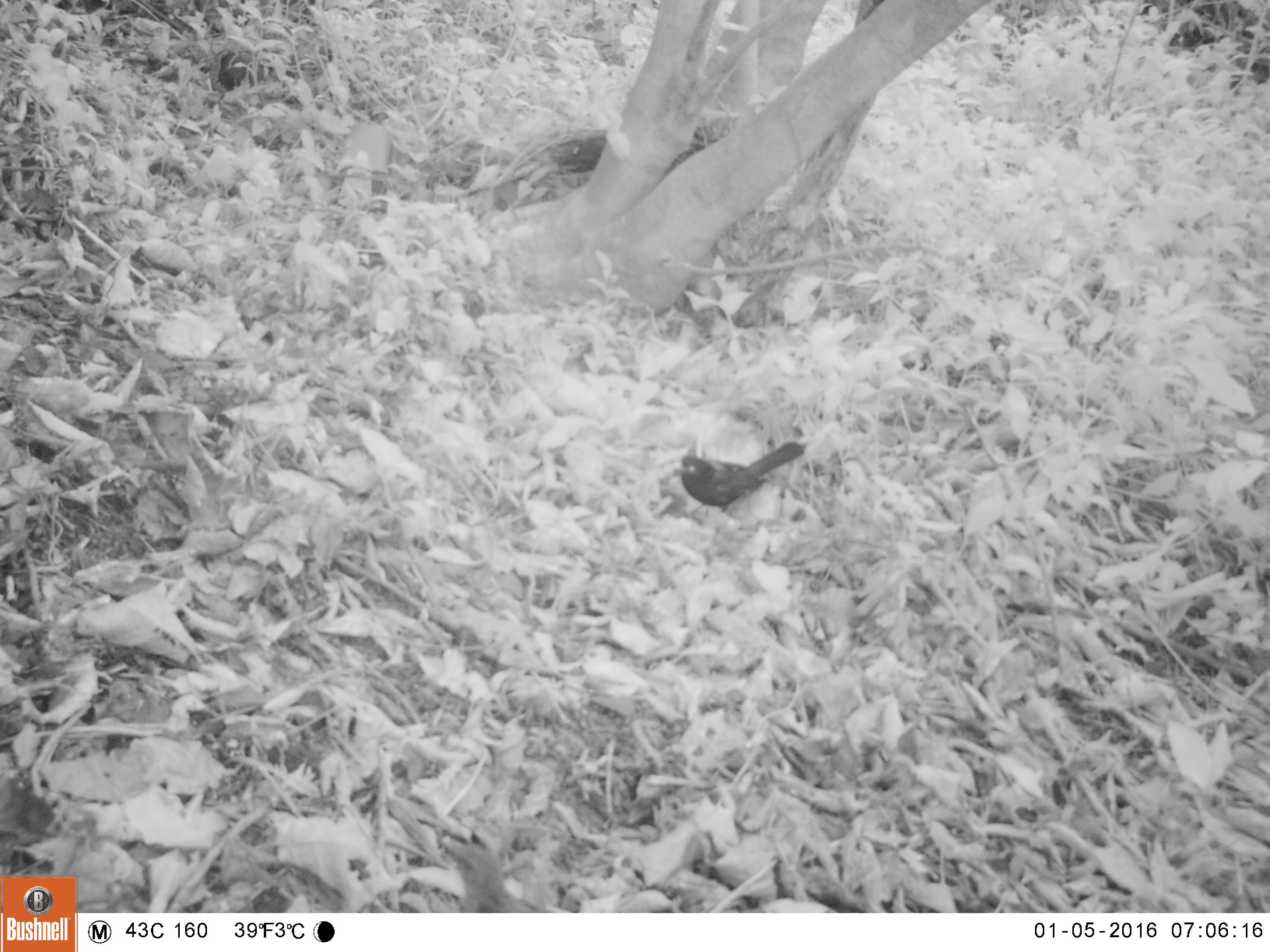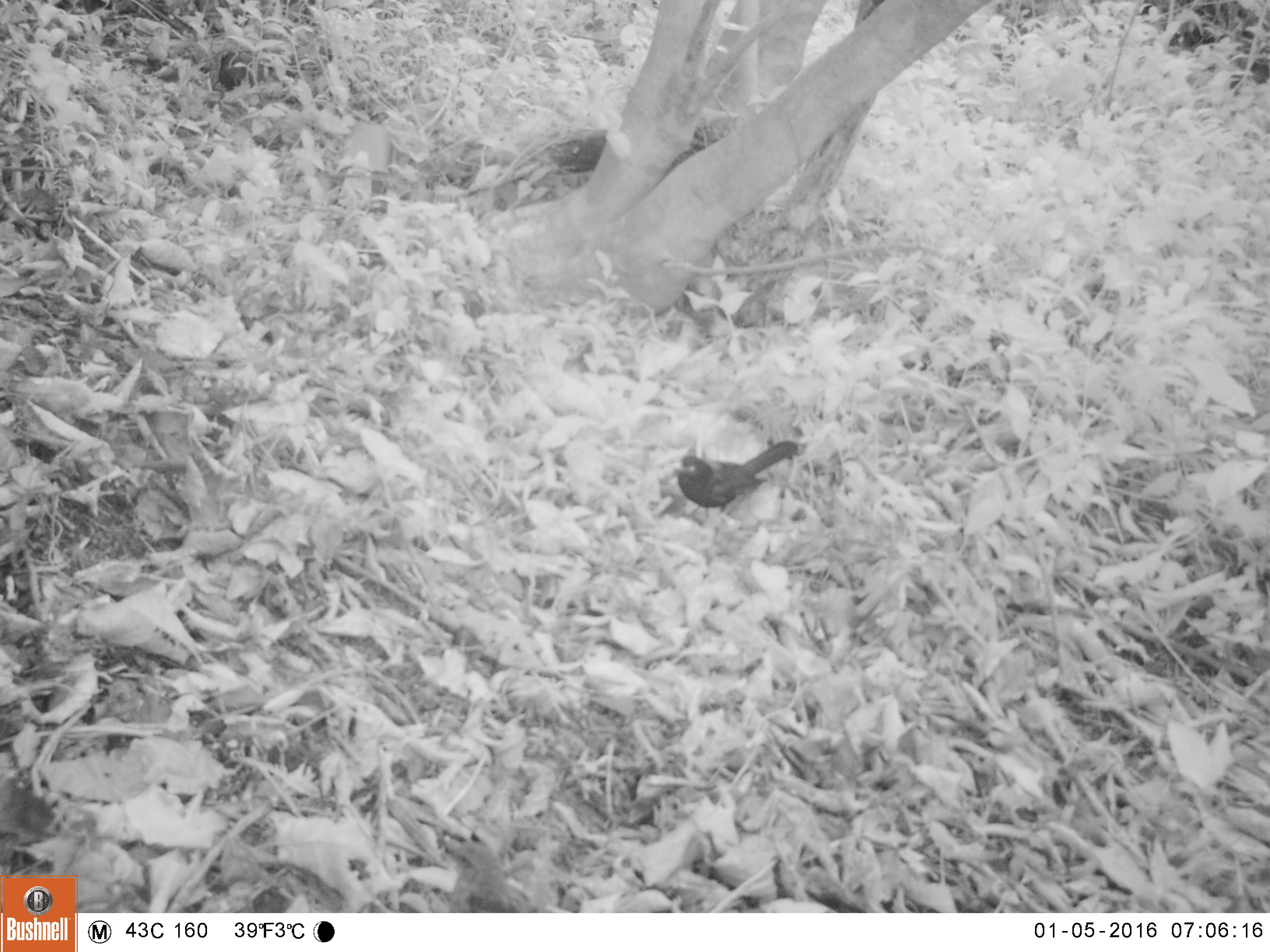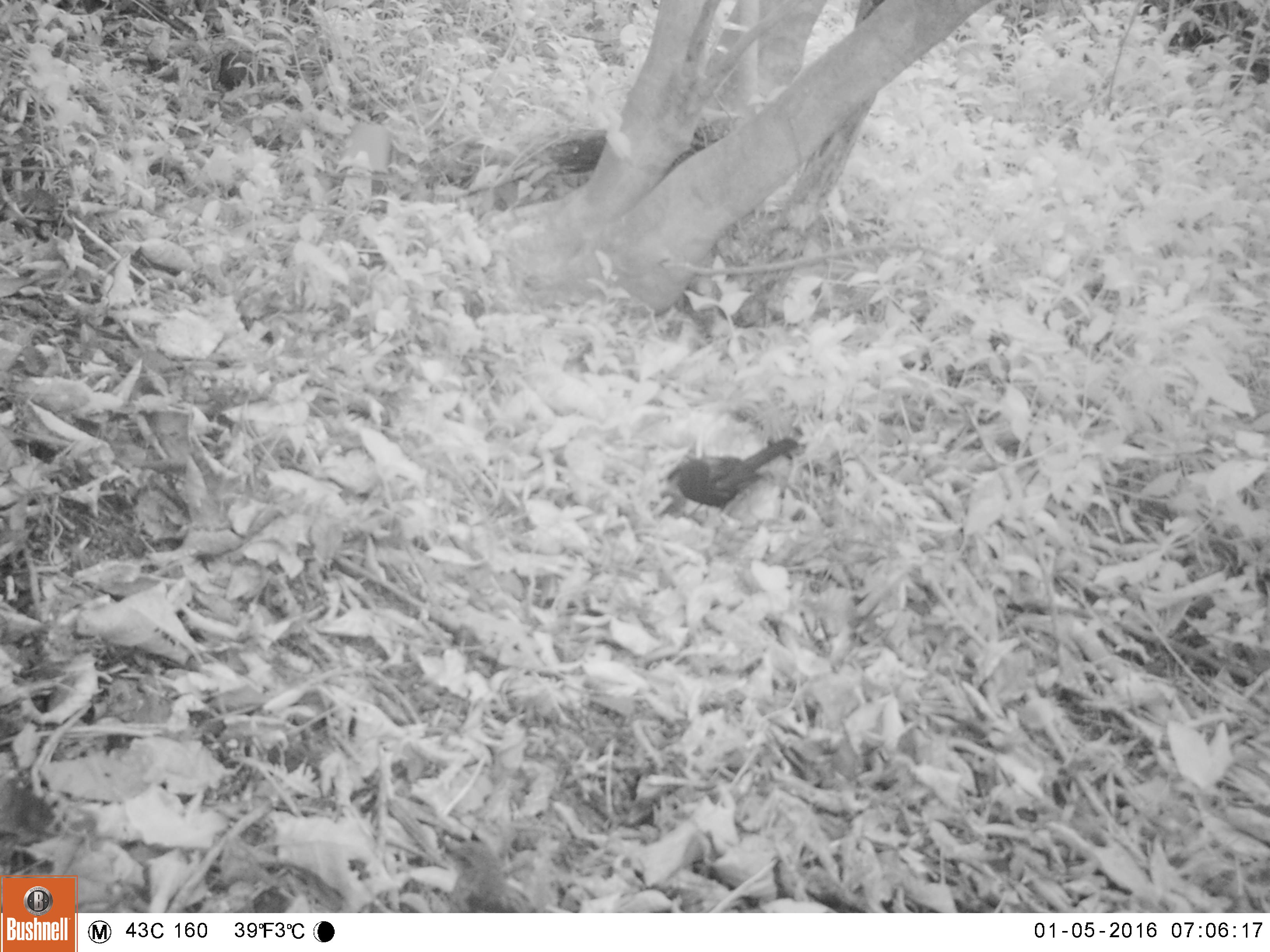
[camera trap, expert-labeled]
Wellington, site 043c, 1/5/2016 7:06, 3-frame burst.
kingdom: Animalia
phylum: Chordata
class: Aves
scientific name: Aves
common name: bird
Bird (Aves).